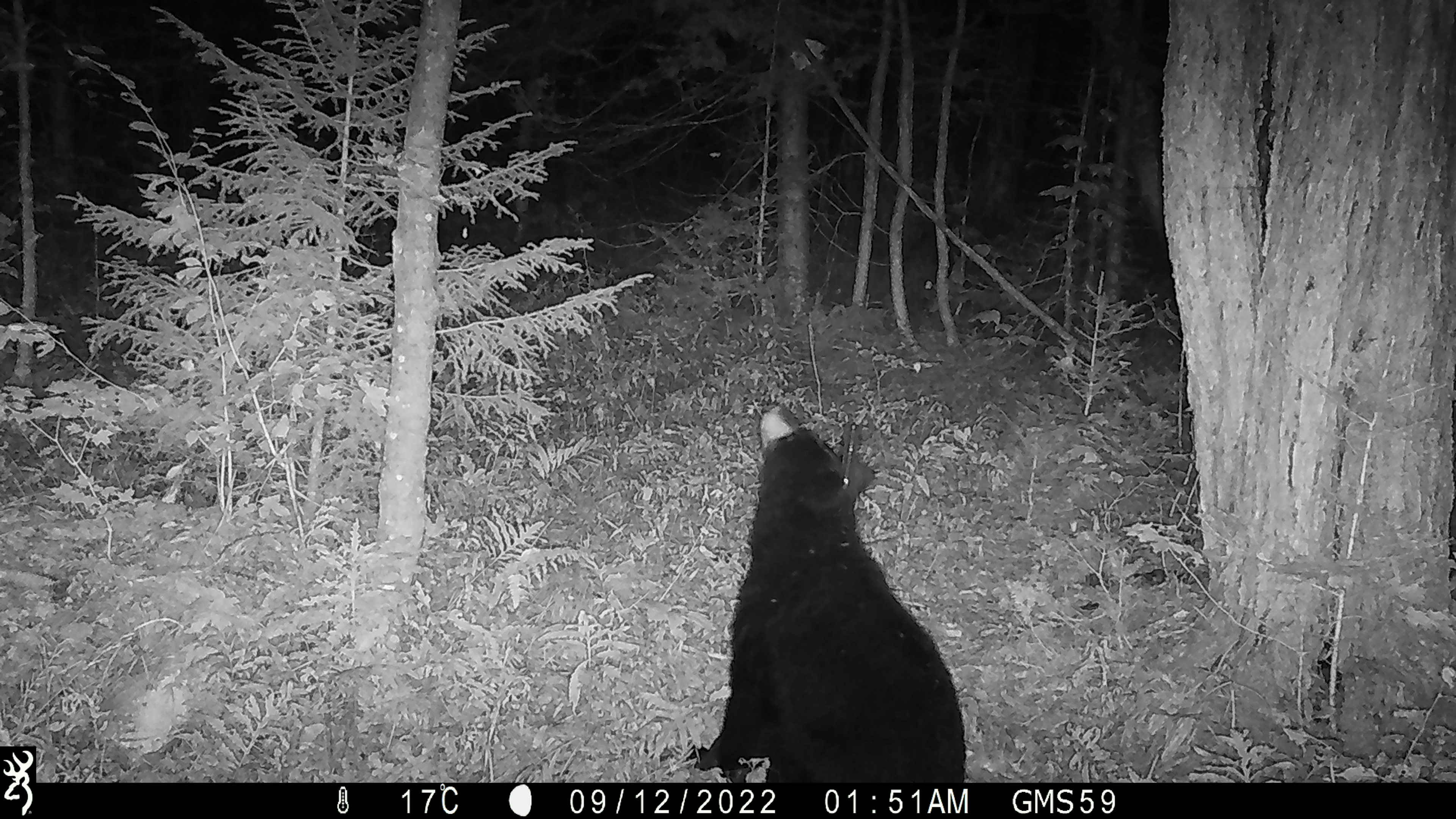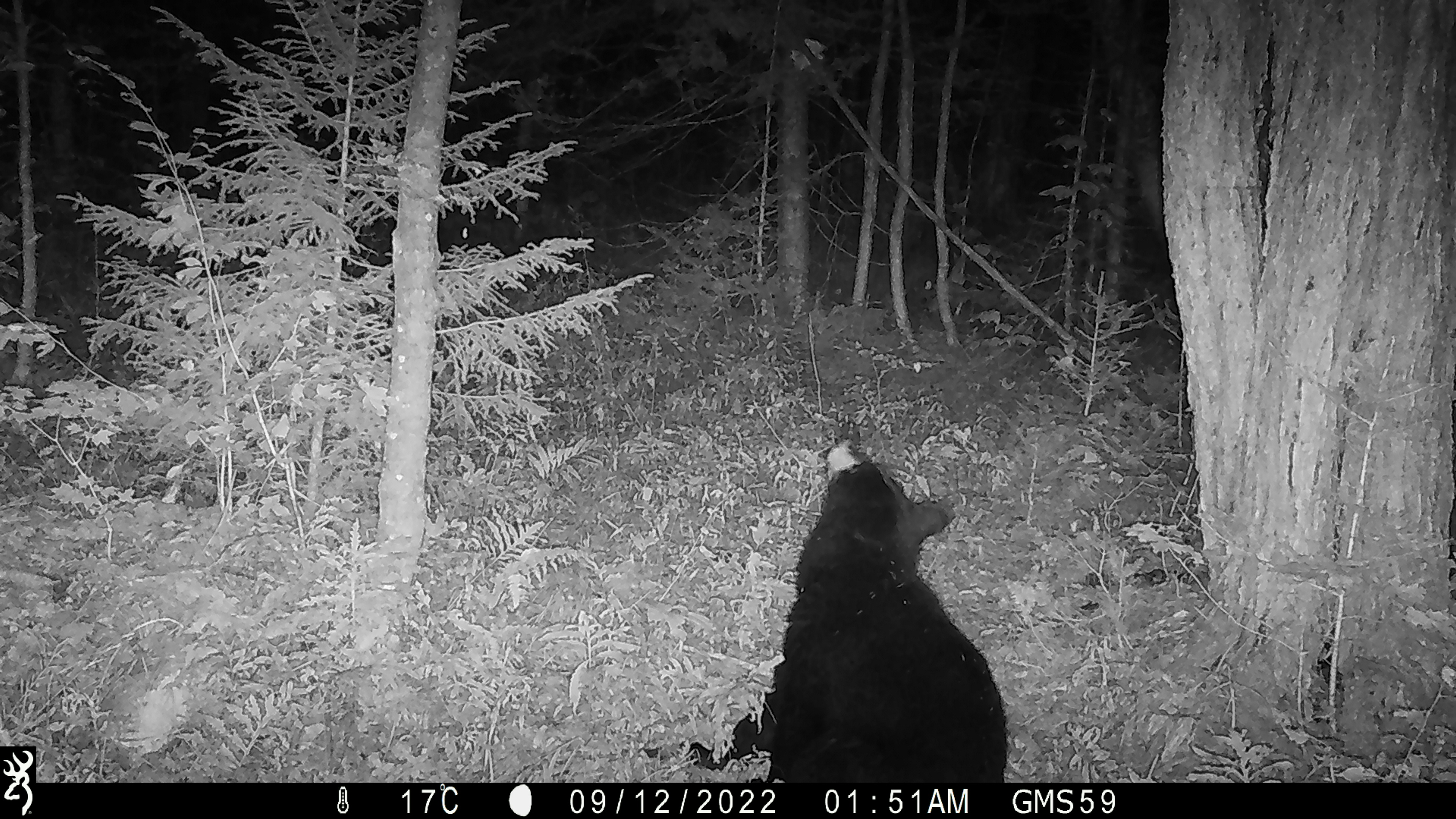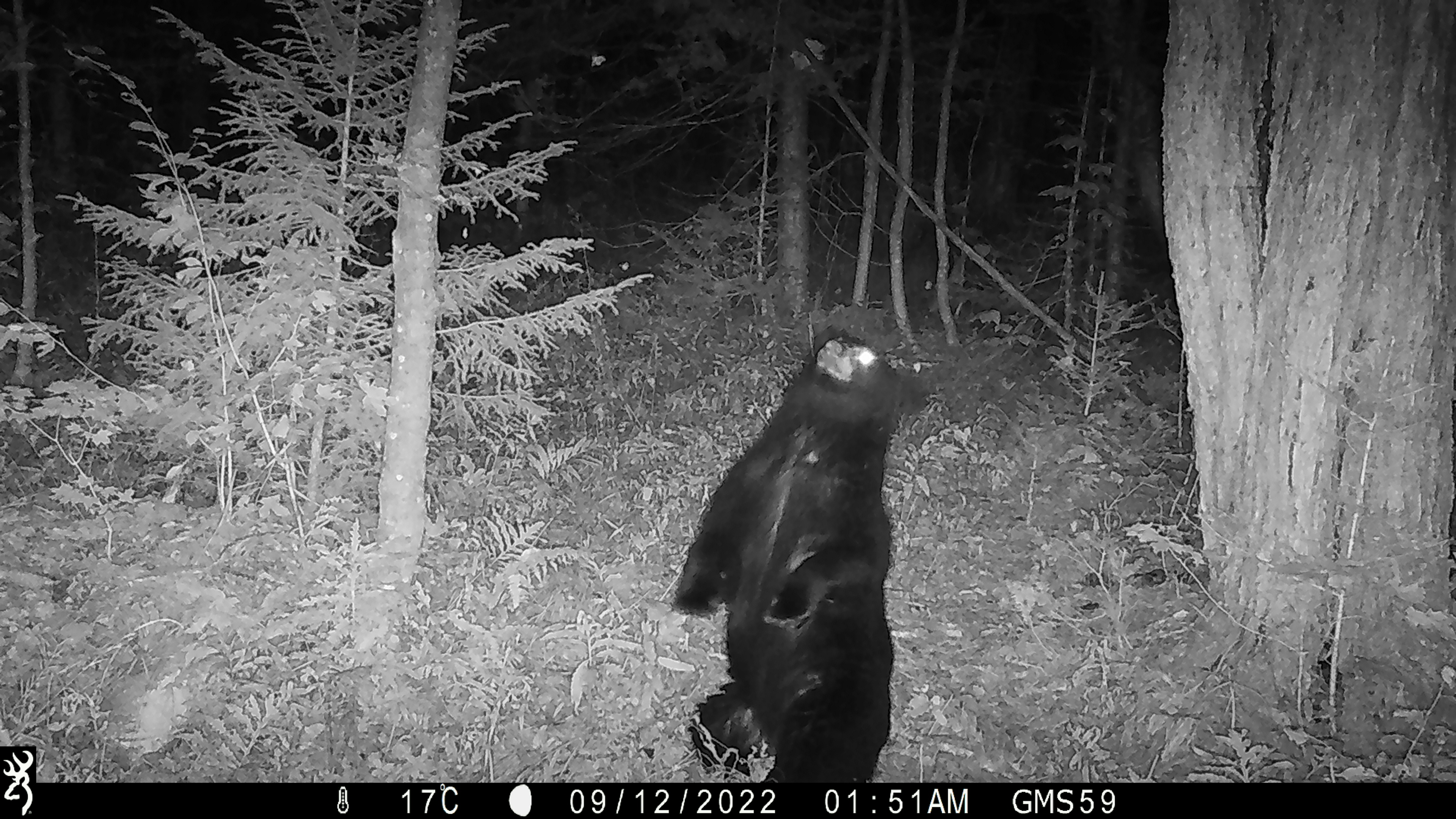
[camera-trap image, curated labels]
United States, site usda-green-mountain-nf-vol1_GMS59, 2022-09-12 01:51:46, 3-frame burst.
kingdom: Animalia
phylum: Chordata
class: Mammalia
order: Carnivora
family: Ursidae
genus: Ursus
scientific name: Ursus americanus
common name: black bear